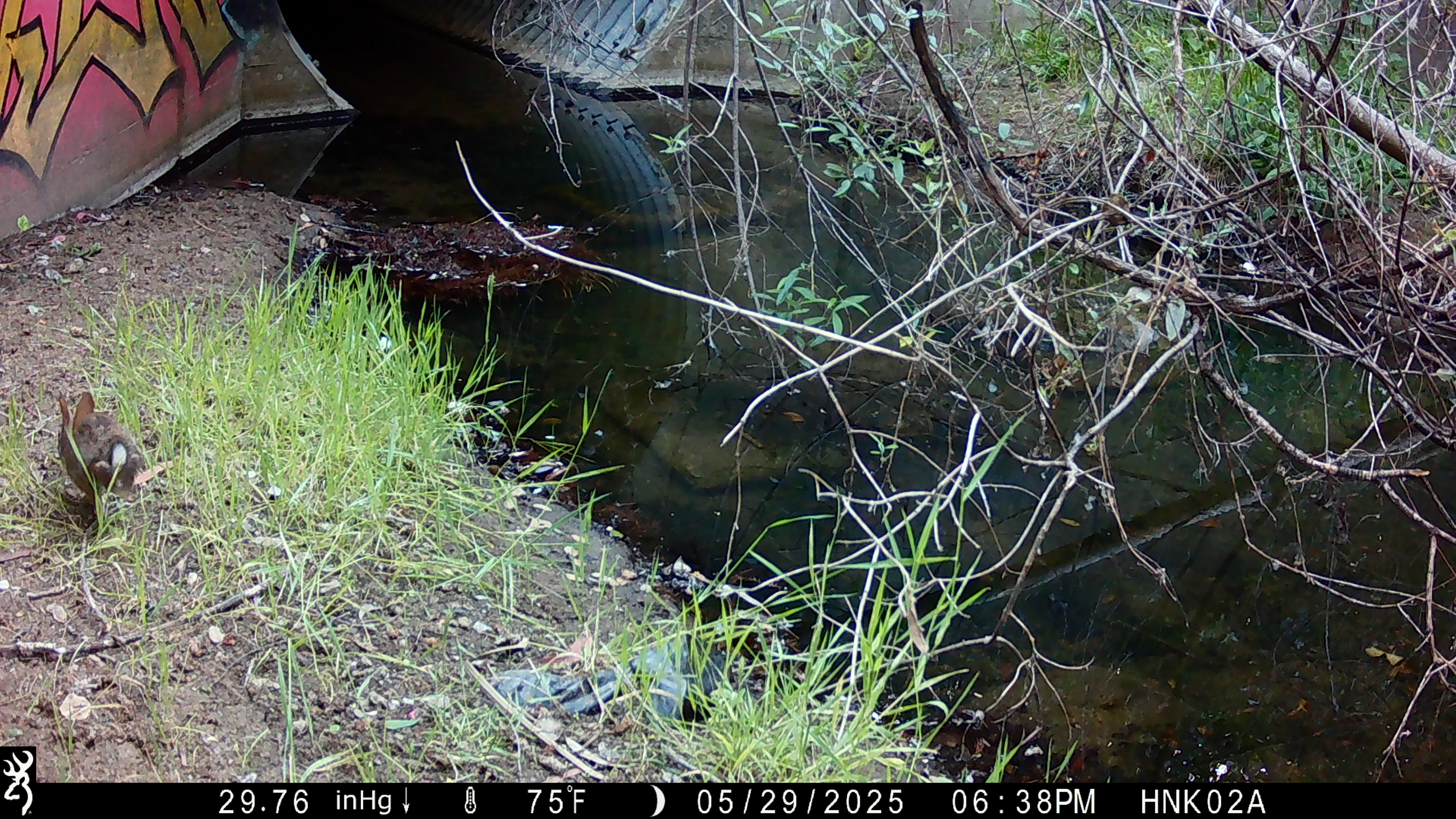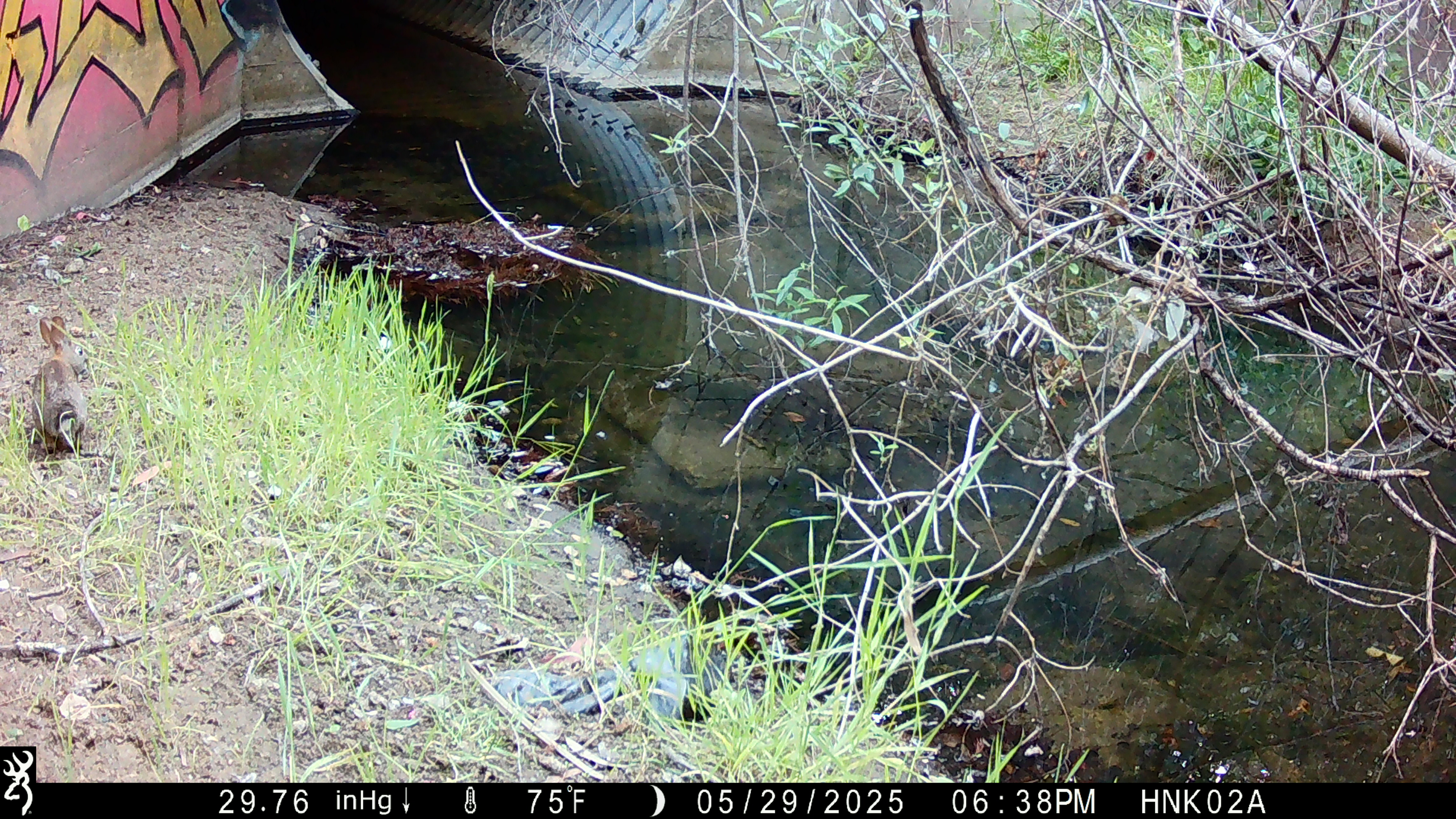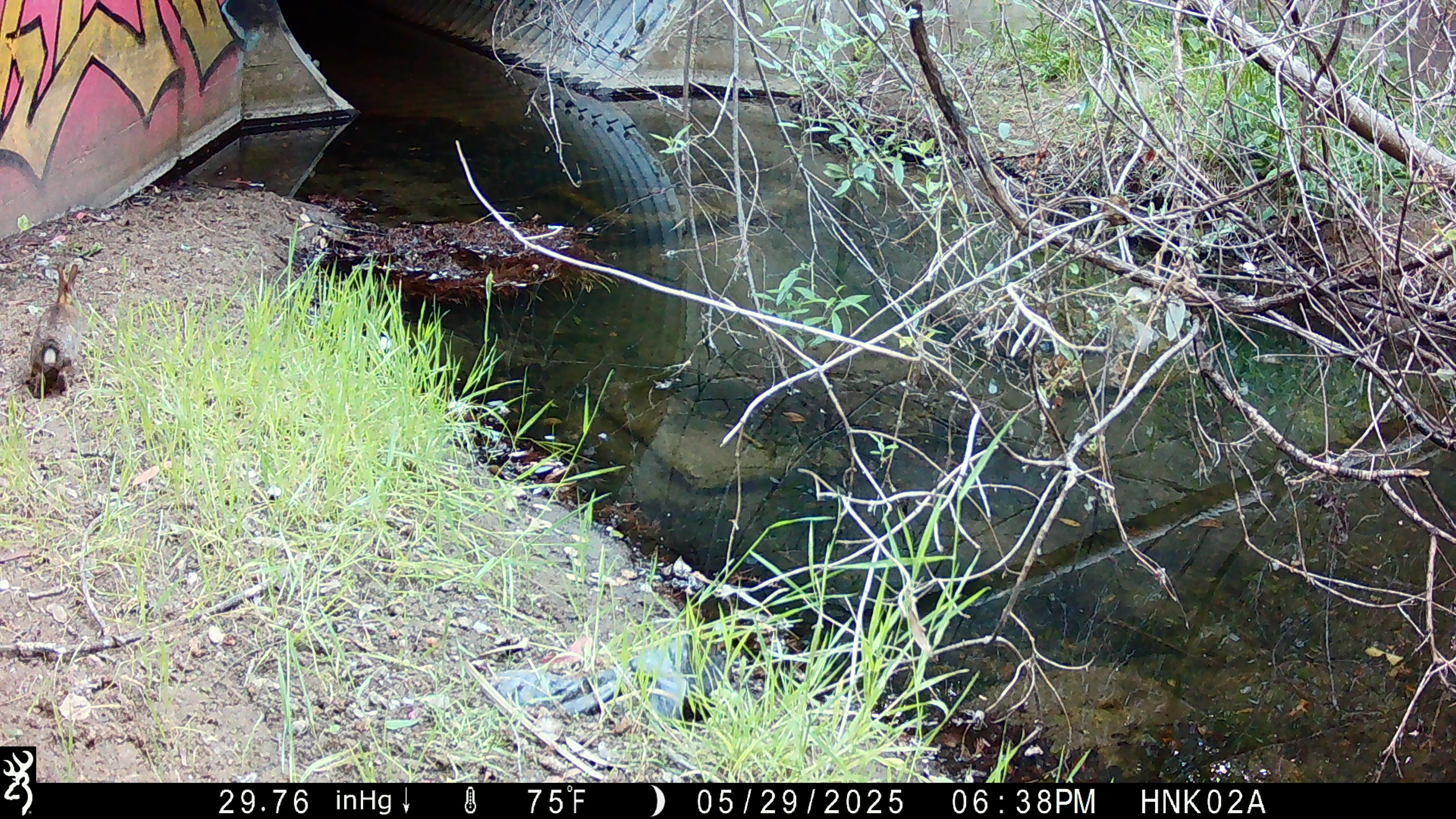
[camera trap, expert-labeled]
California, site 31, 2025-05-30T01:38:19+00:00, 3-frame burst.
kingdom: Animalia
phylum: Chordata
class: Mammalia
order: Lagomorpha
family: Leporidae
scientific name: Leporidae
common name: rabbit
Rabbit (Leporidae).